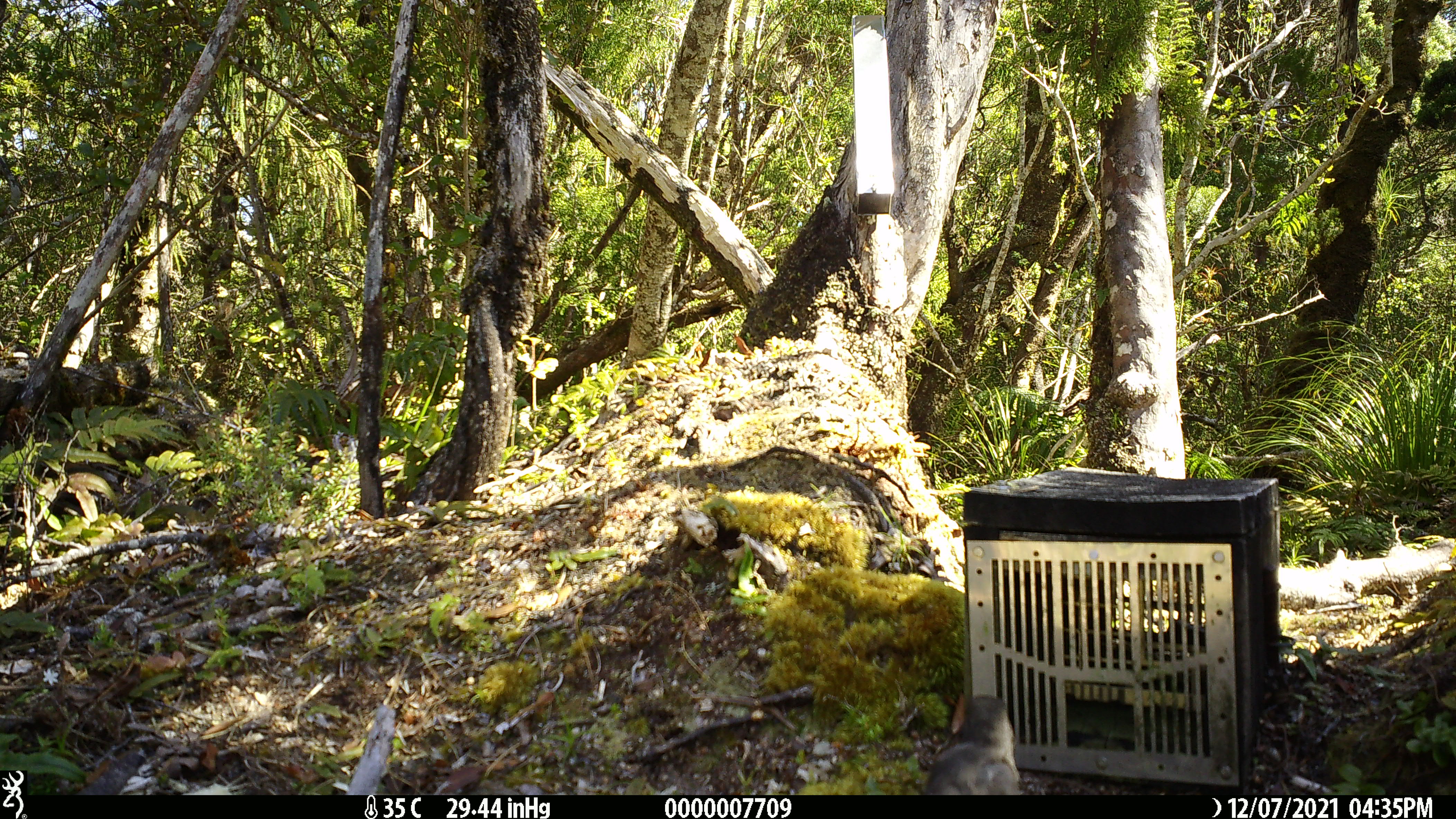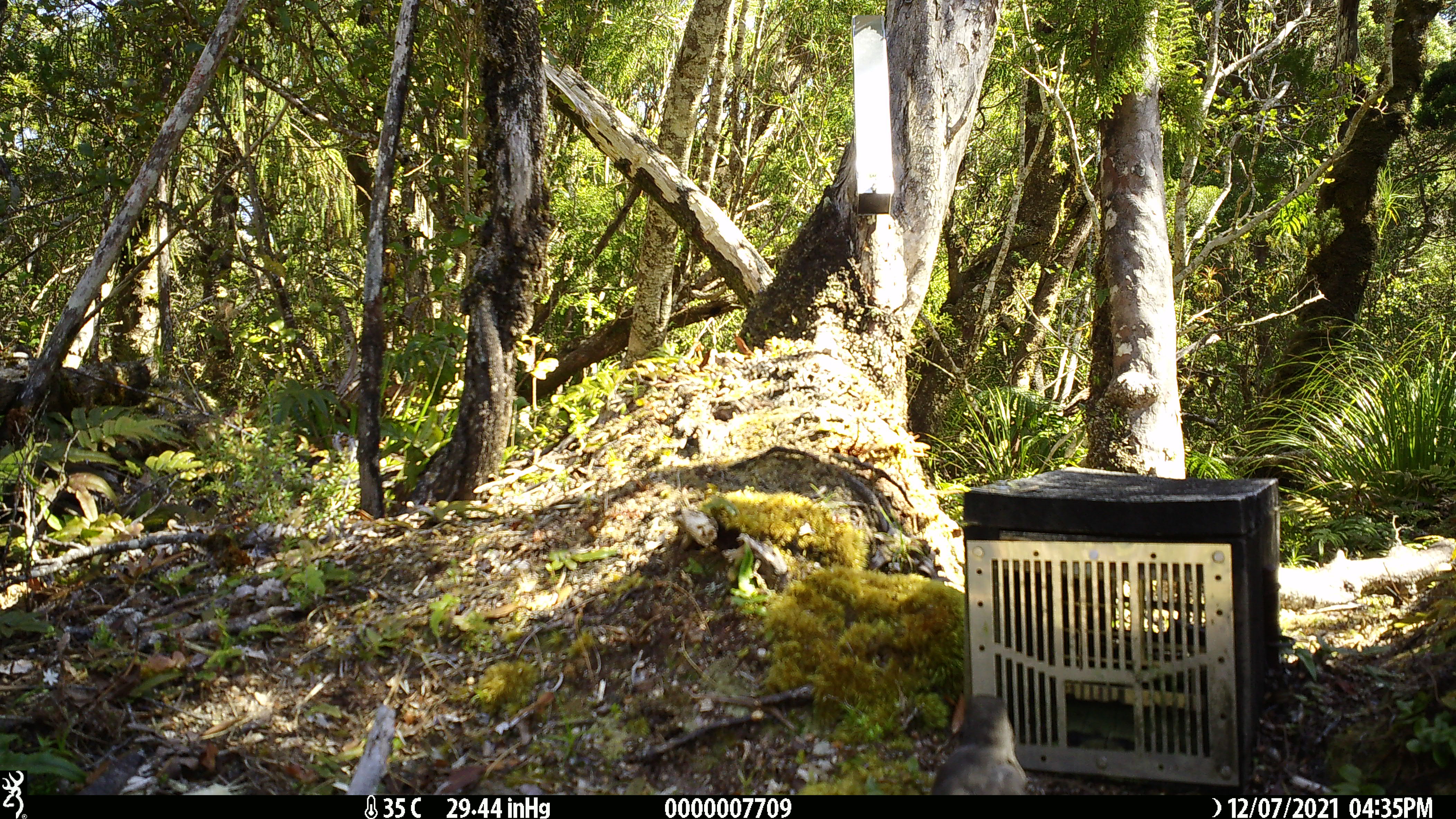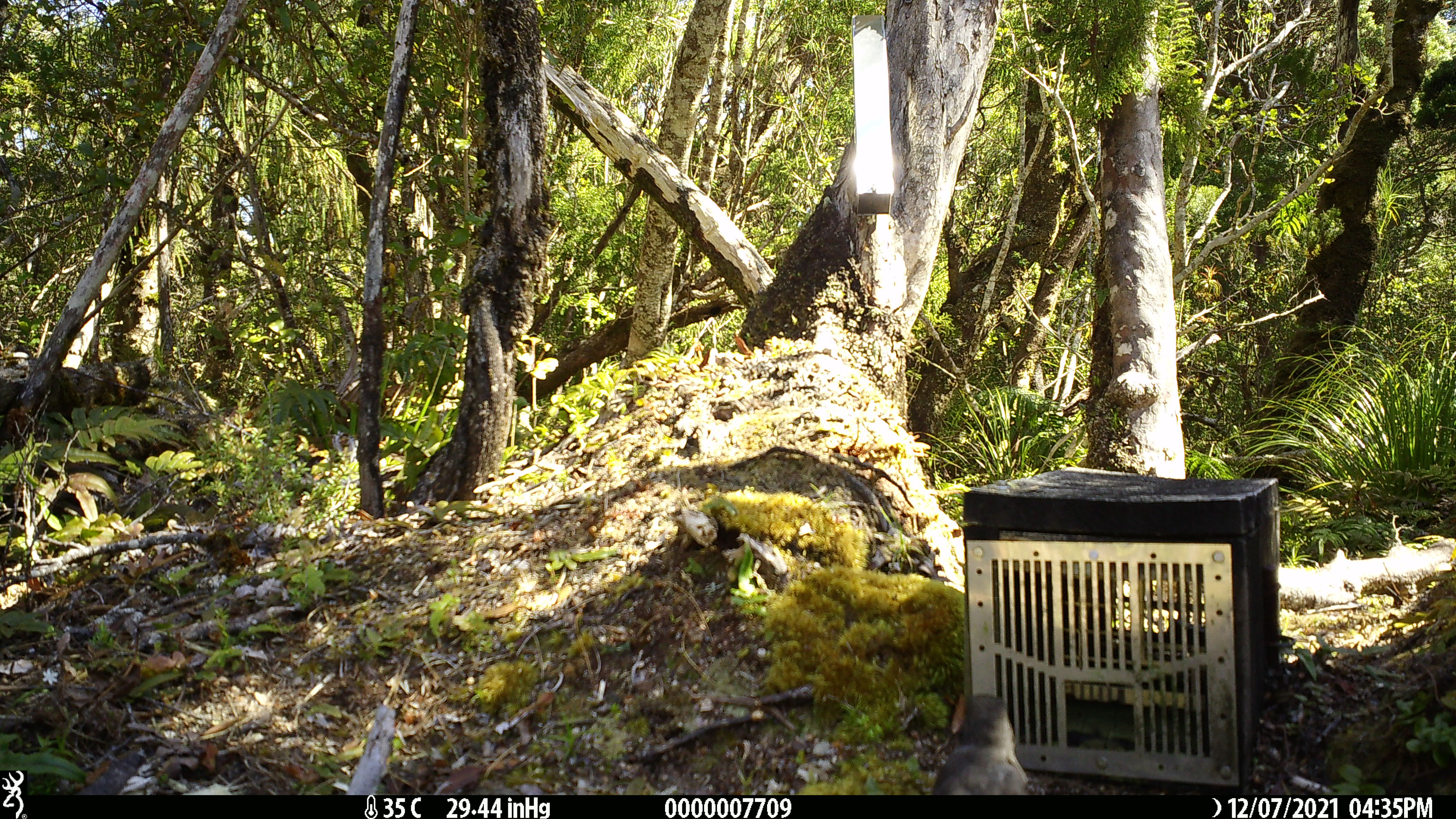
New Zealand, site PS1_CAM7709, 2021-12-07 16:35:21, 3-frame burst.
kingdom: Animalia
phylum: Chordata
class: Aves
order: Passeriformes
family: Petroicidae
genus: Petroica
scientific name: Petroica australis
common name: new zealand robin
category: robin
Robin (new zealand robin) (Petroica australis).